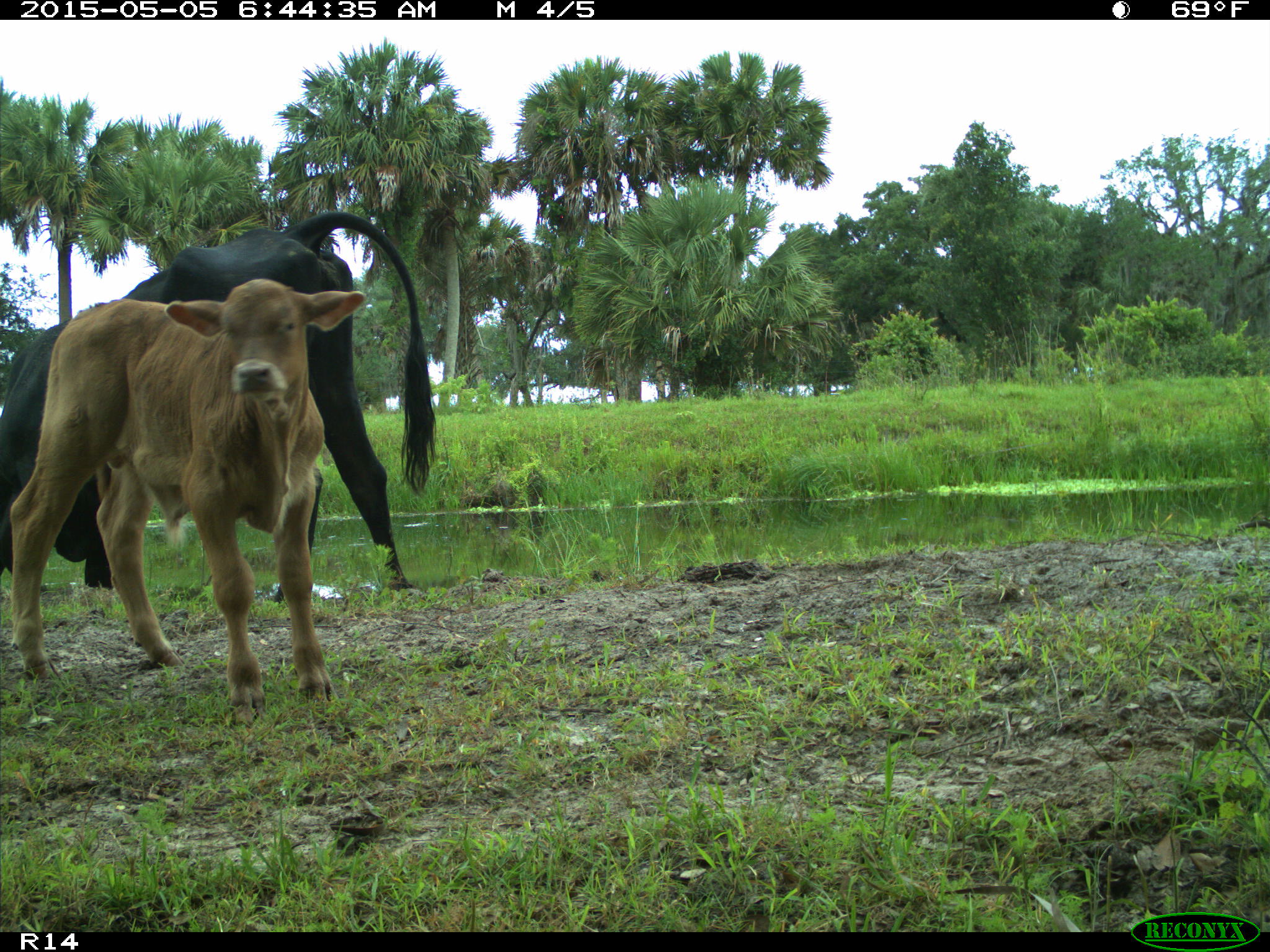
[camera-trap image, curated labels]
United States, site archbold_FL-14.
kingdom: Animalia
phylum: Chordata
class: Mammalia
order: Artiodactyla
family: Bovidae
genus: Bos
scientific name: Bos taurus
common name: domestic cow